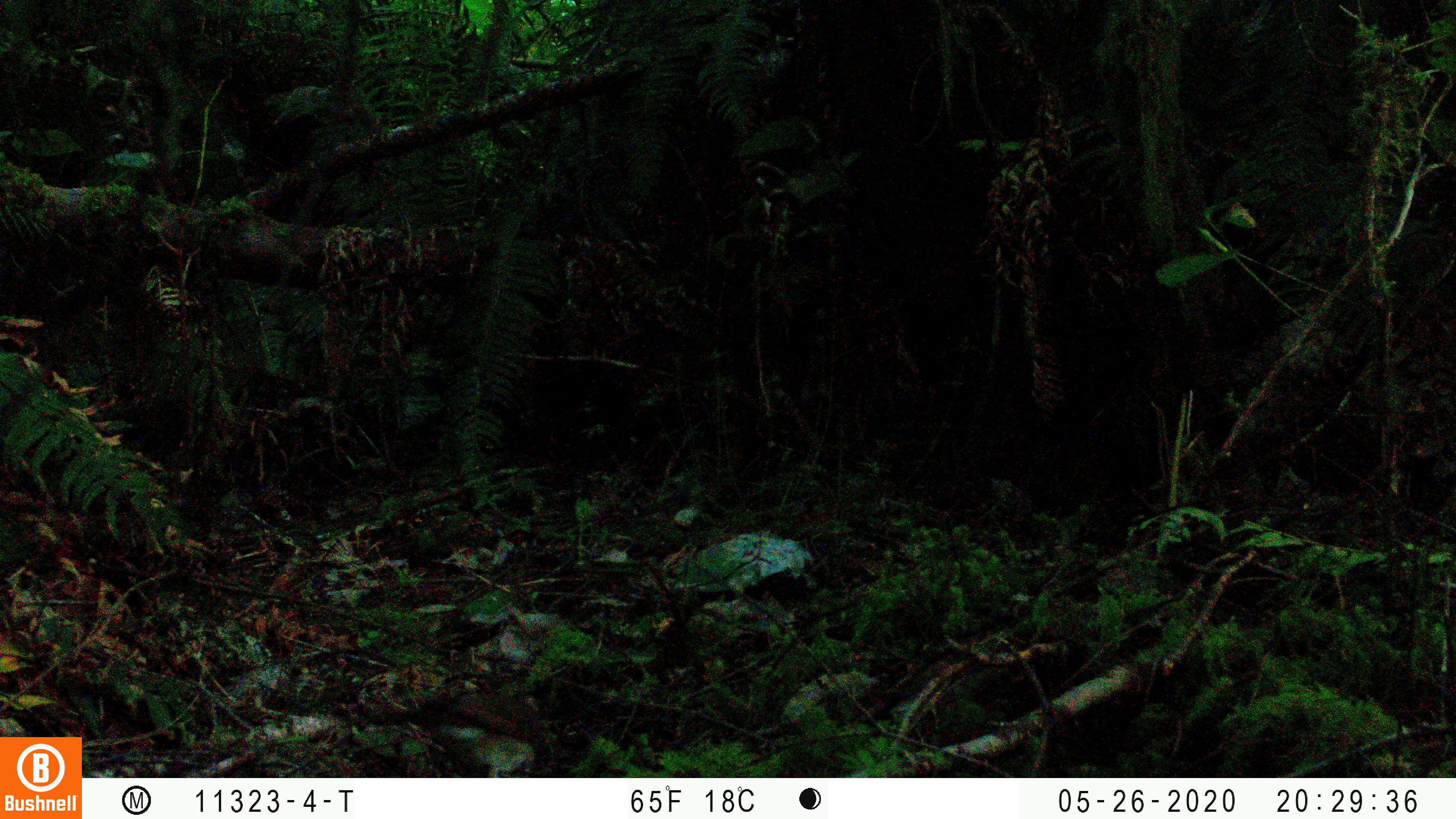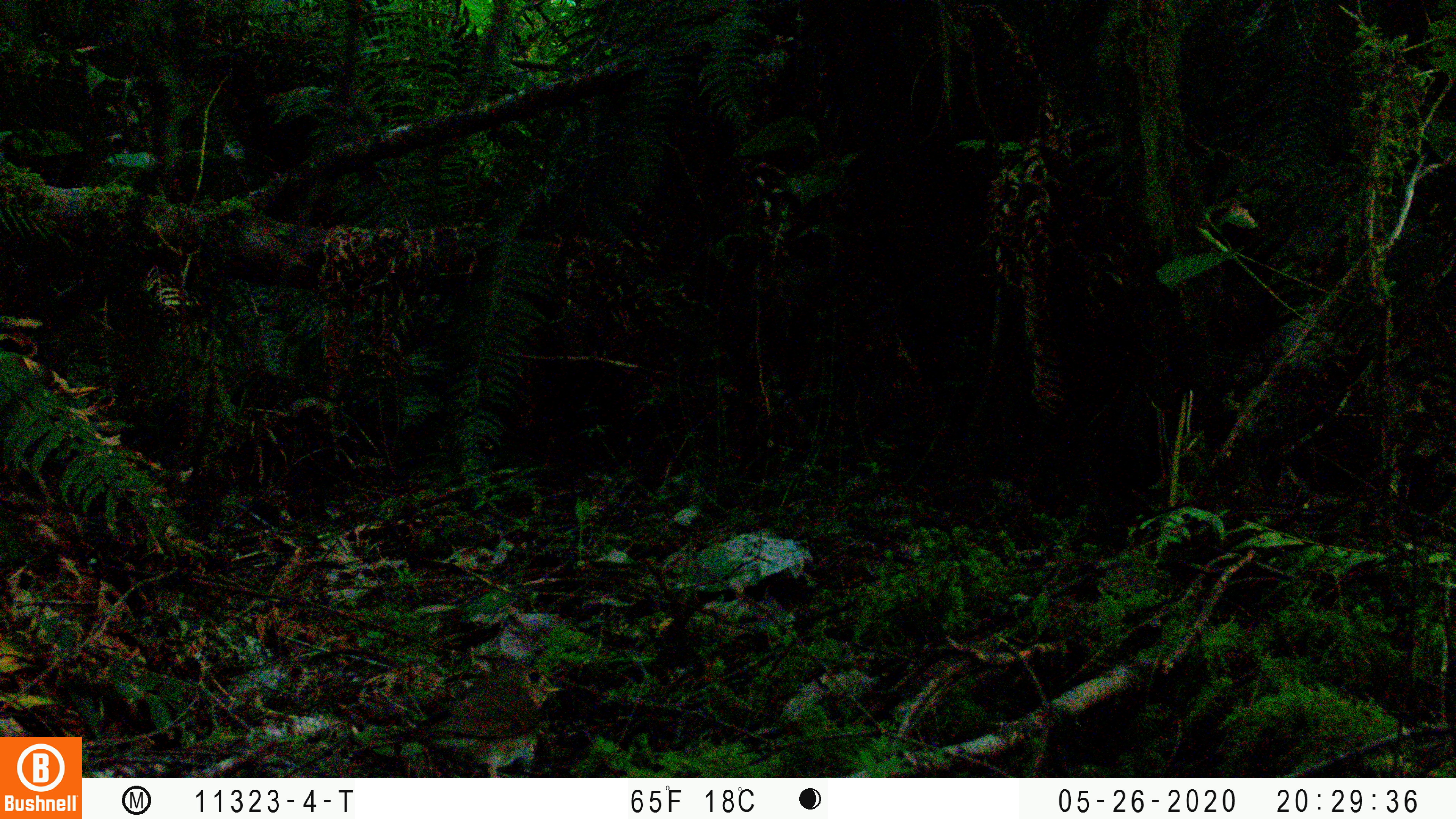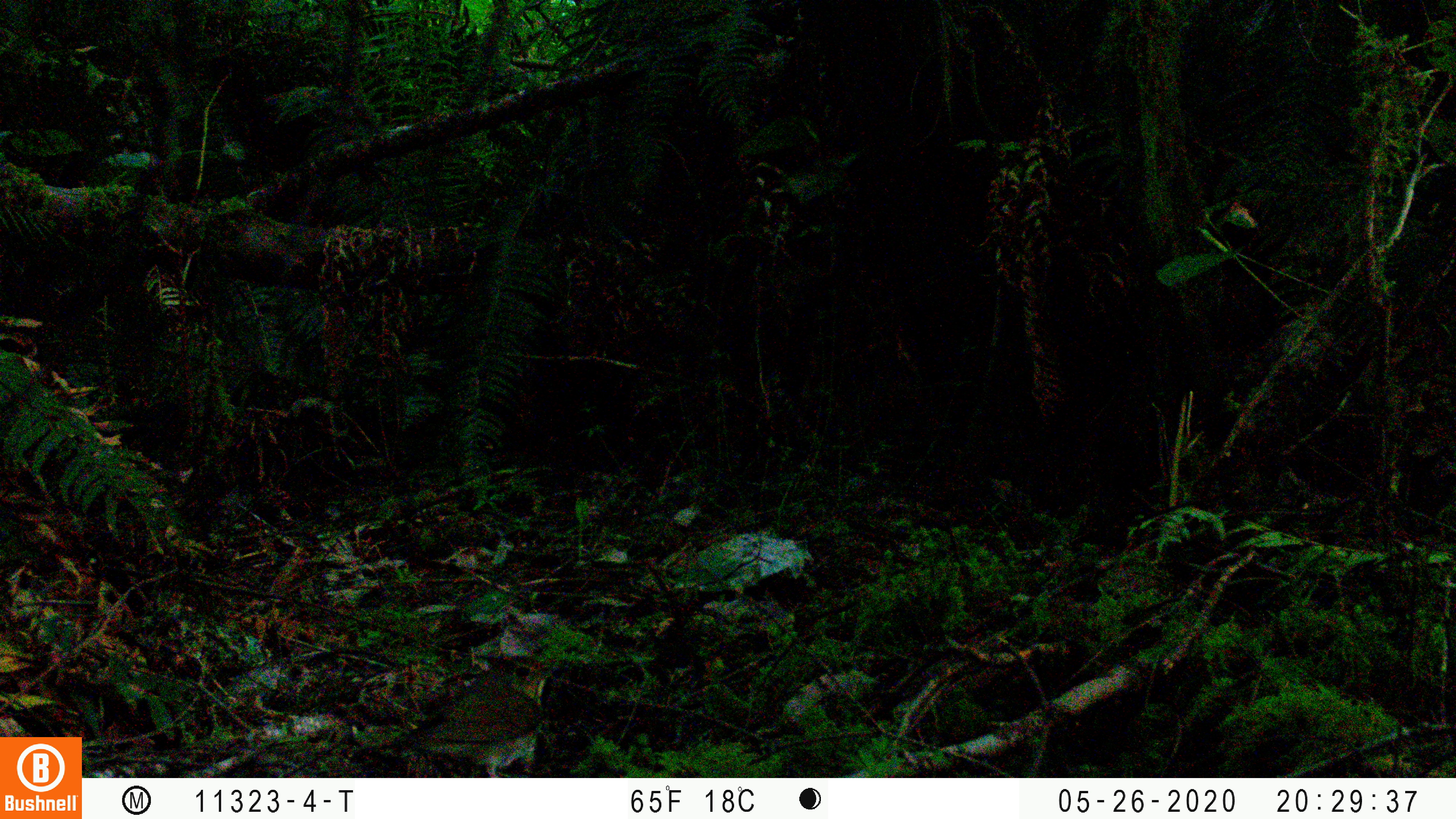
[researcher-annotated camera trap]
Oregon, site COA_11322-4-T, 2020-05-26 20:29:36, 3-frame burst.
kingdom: Animalia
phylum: Chordata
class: Aves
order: Passeriformes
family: Turdidae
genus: Catharus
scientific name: Catharus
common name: brown thrushes and nightingale-thrushes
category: catharus species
Catharus species (brown thrushes and nightingale-thrushes) (Catharus).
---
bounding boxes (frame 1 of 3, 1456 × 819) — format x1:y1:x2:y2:
catharus species: 378:688:541:772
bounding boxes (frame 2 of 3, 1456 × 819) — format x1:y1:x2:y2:
catharus species: 372:668:559:772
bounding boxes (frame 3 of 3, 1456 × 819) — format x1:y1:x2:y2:
catharus species: 362:654:553:773